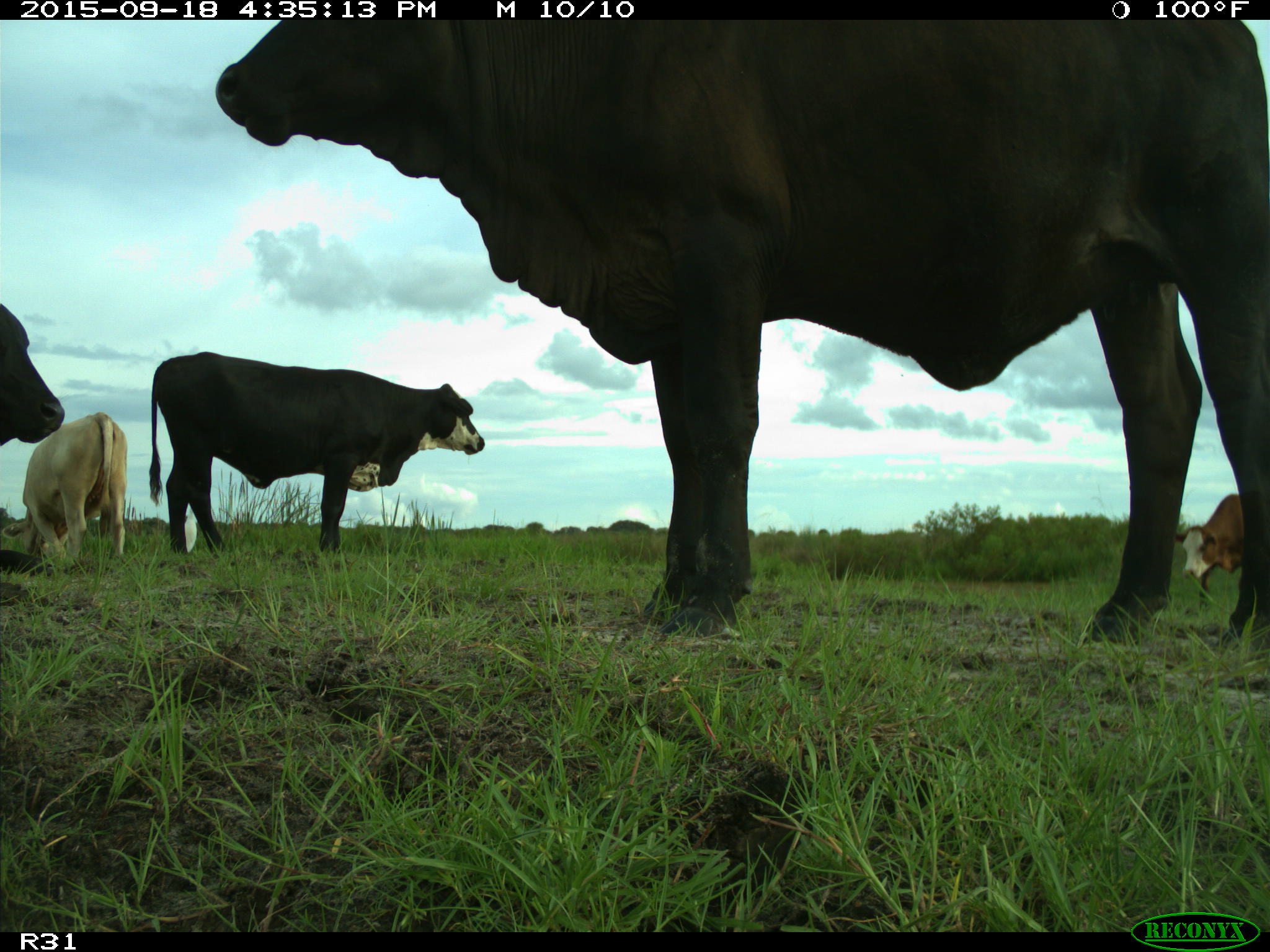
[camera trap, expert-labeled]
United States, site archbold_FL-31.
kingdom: Animalia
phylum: Chordata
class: Mammalia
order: Artiodactyla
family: Bovidae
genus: Bos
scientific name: Bos taurus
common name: domestic cow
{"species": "Bos taurus (domestic cow)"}